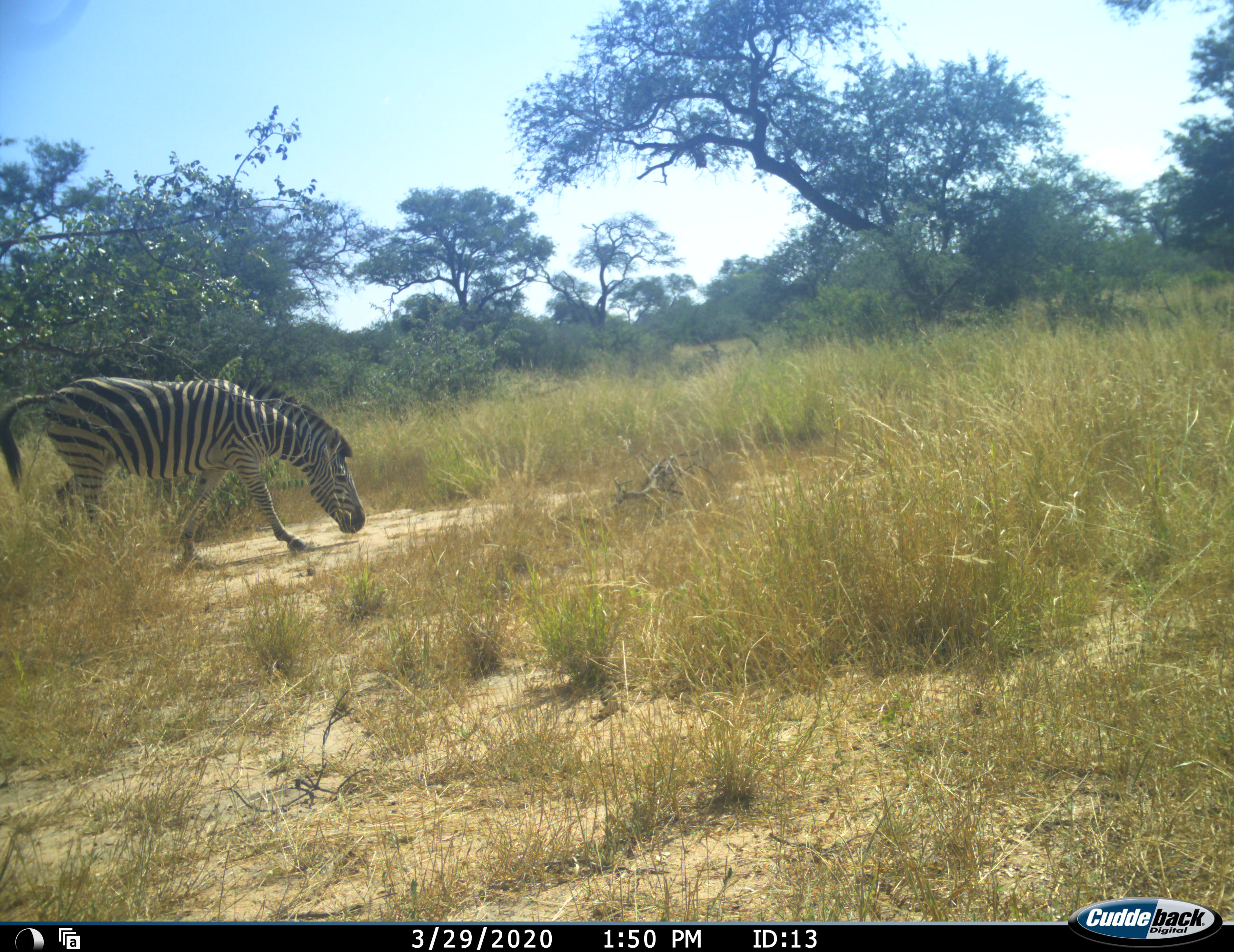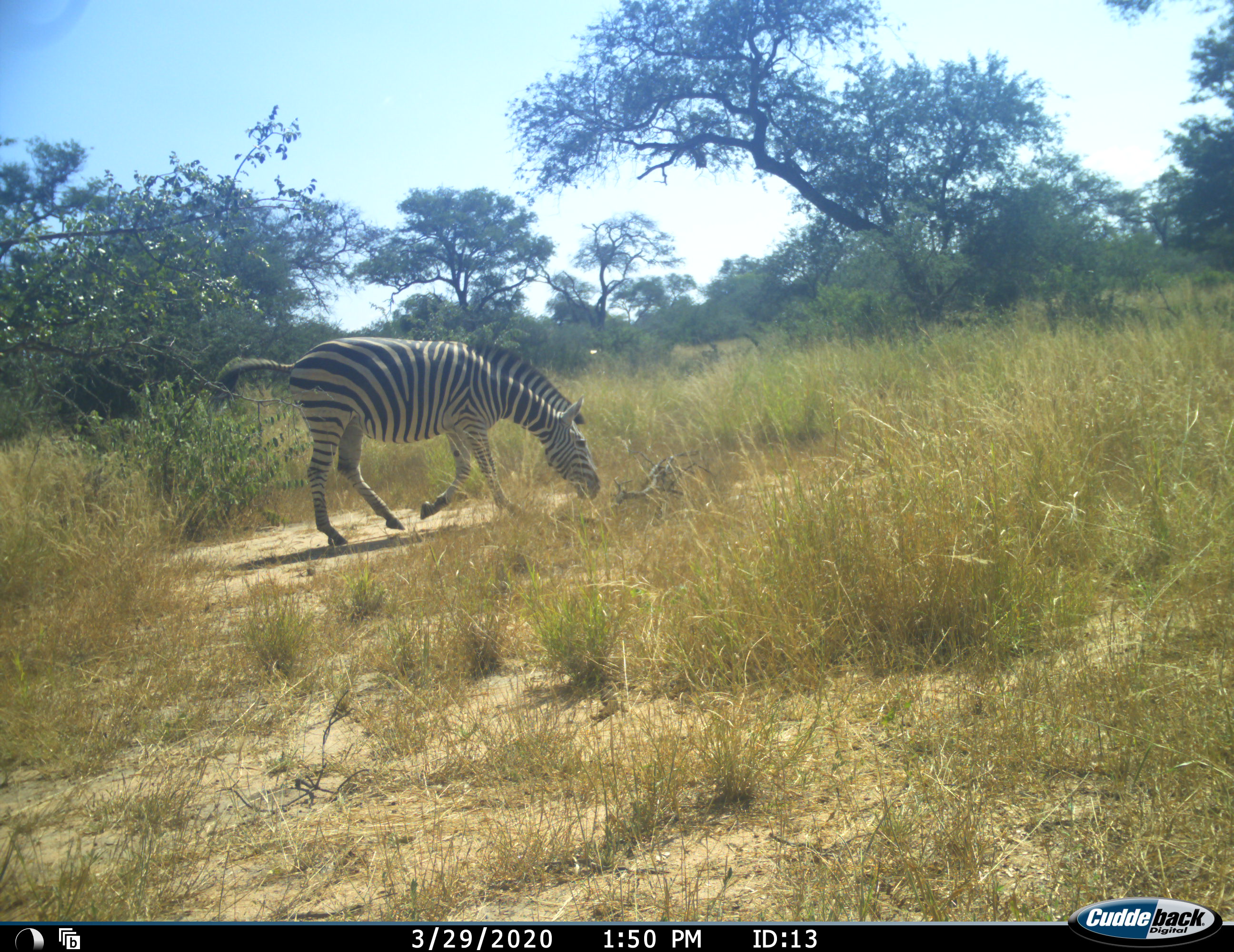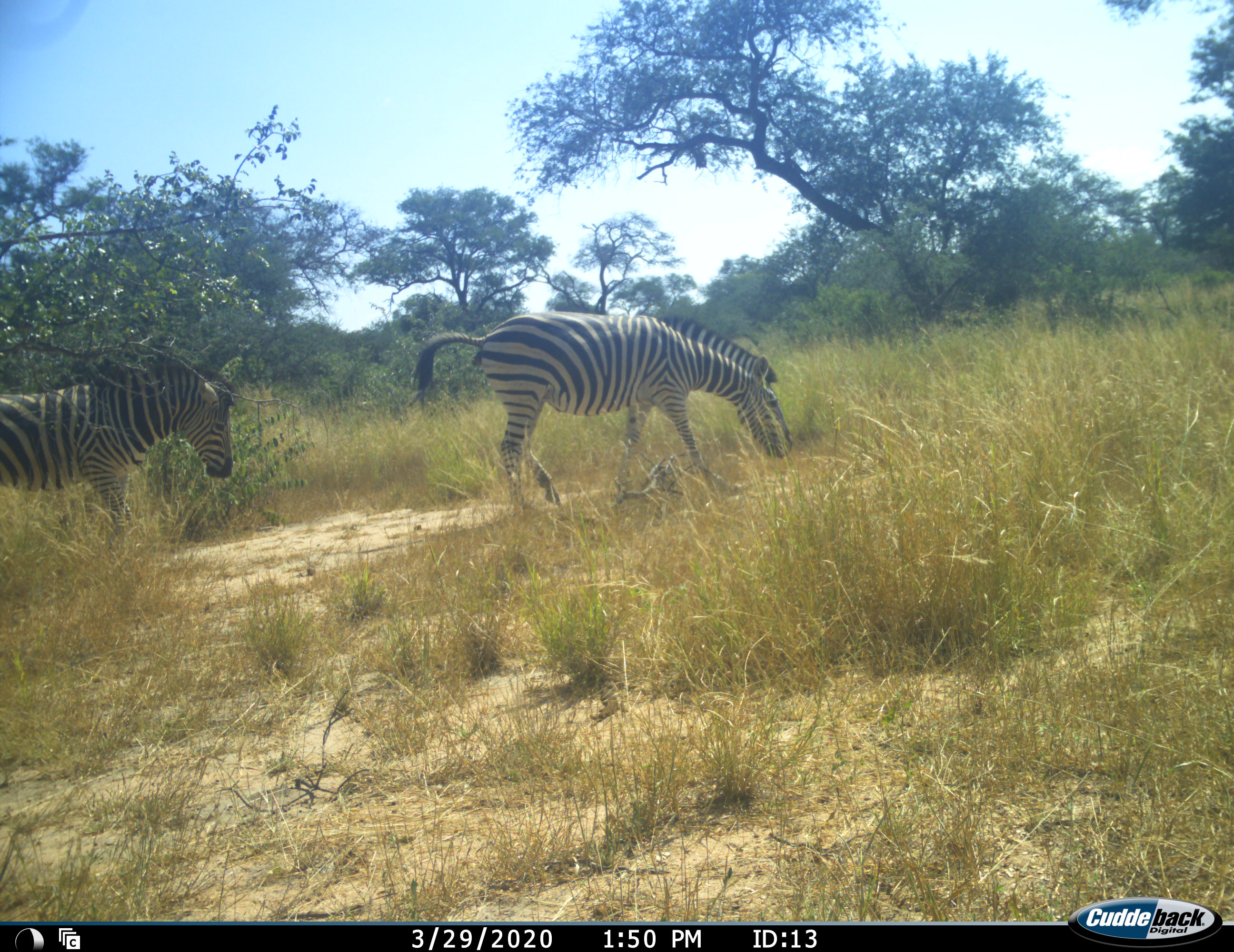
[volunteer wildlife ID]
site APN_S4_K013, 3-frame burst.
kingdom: Animalia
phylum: Chordata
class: Mammalia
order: Perissodactyla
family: Equidae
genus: Equus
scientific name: Equus quagga burchellii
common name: burchell's zebra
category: zebraburchells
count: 2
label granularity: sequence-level